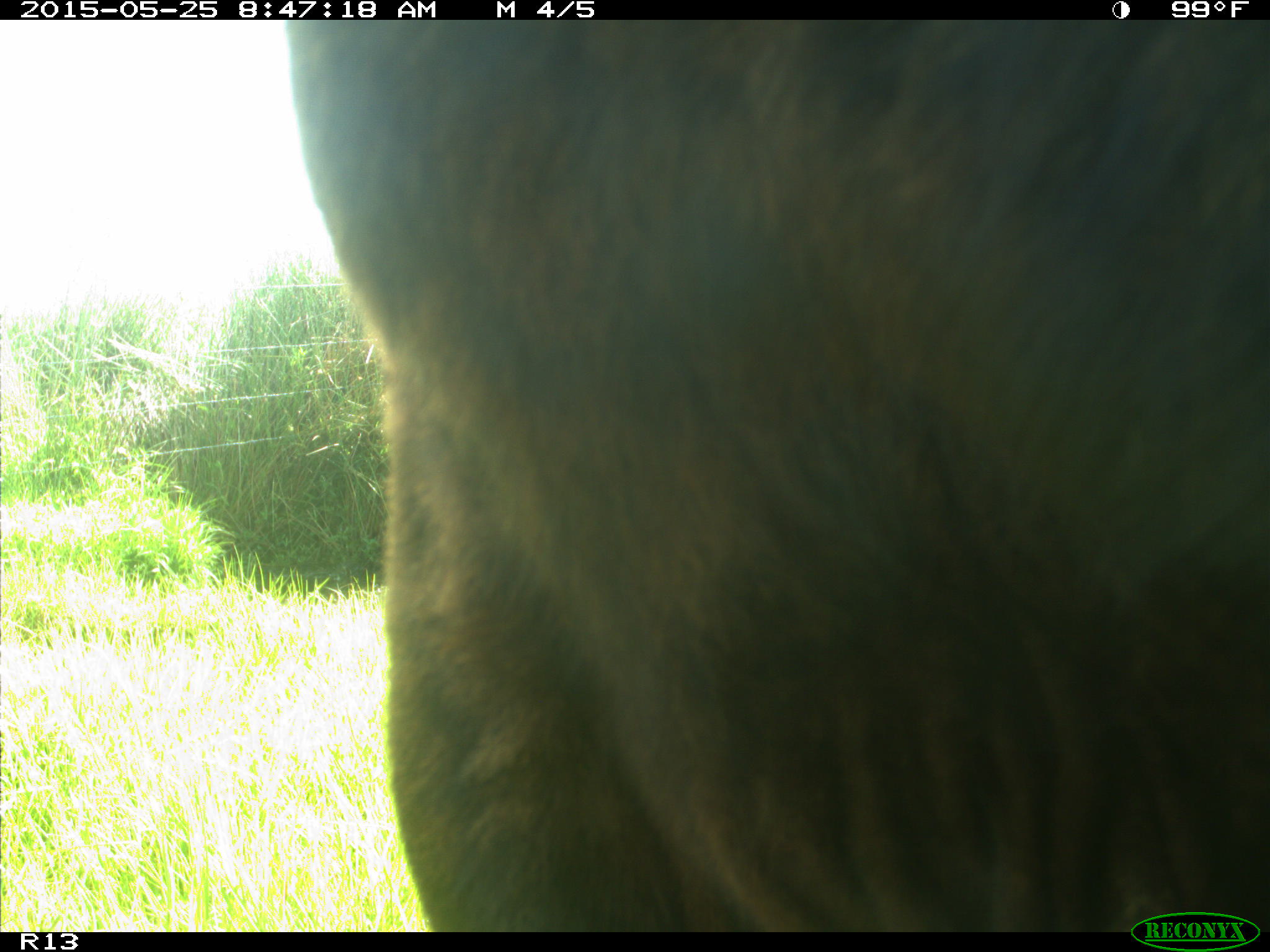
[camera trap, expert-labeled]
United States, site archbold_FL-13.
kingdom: Animalia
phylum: Chordata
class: Mammalia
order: Artiodactyla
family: Bovidae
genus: Bos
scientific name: Bos taurus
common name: domestic cow